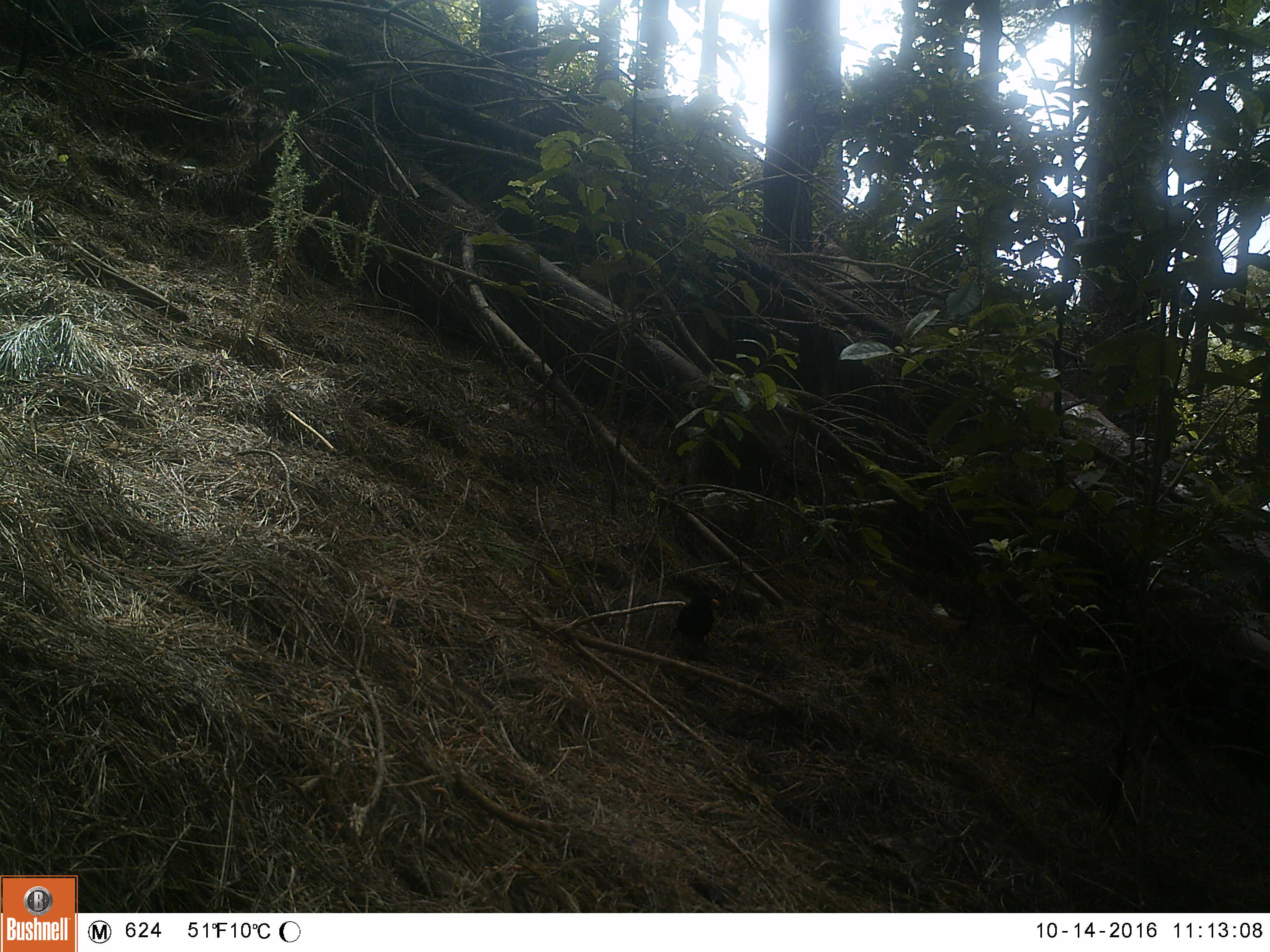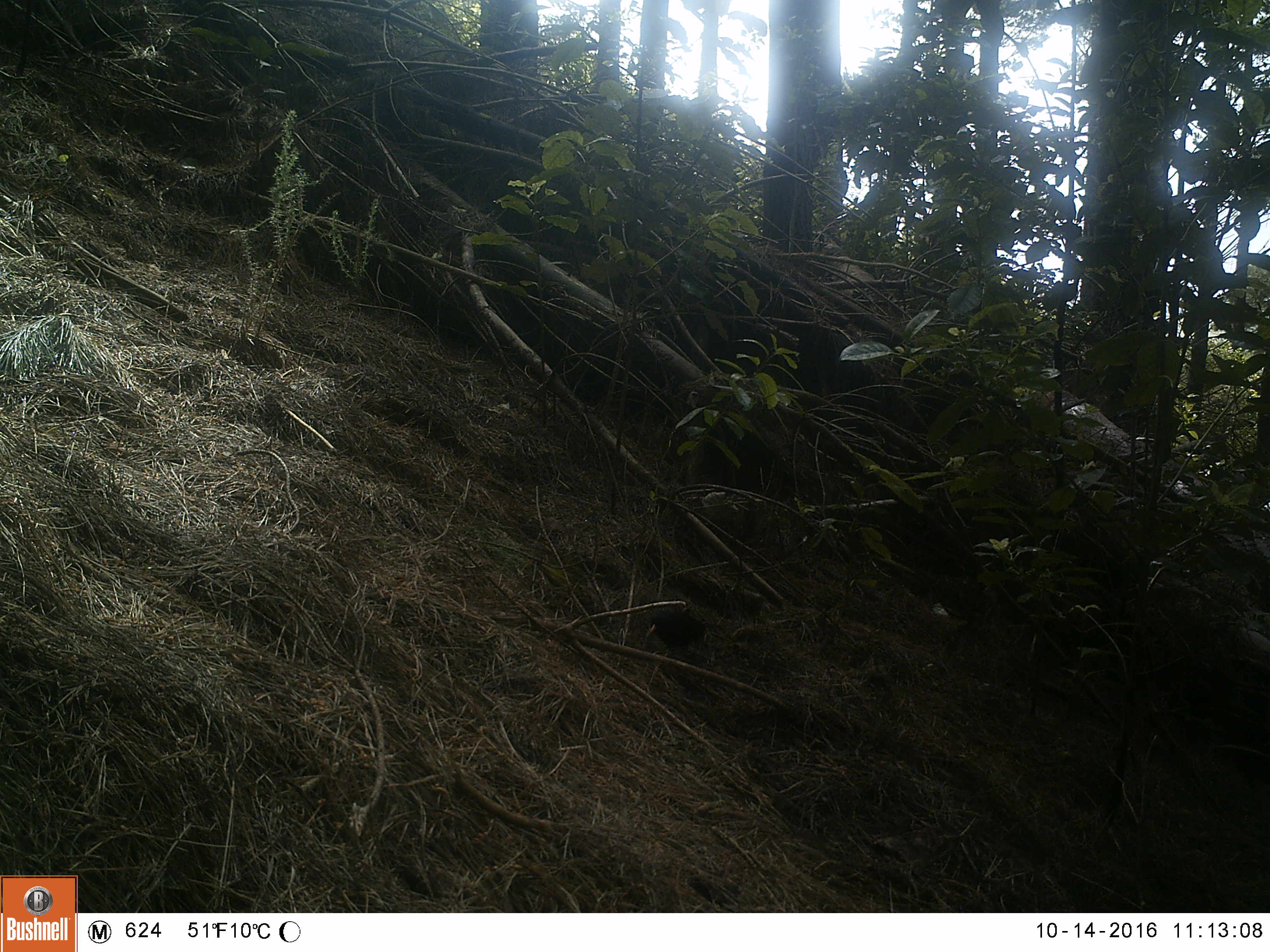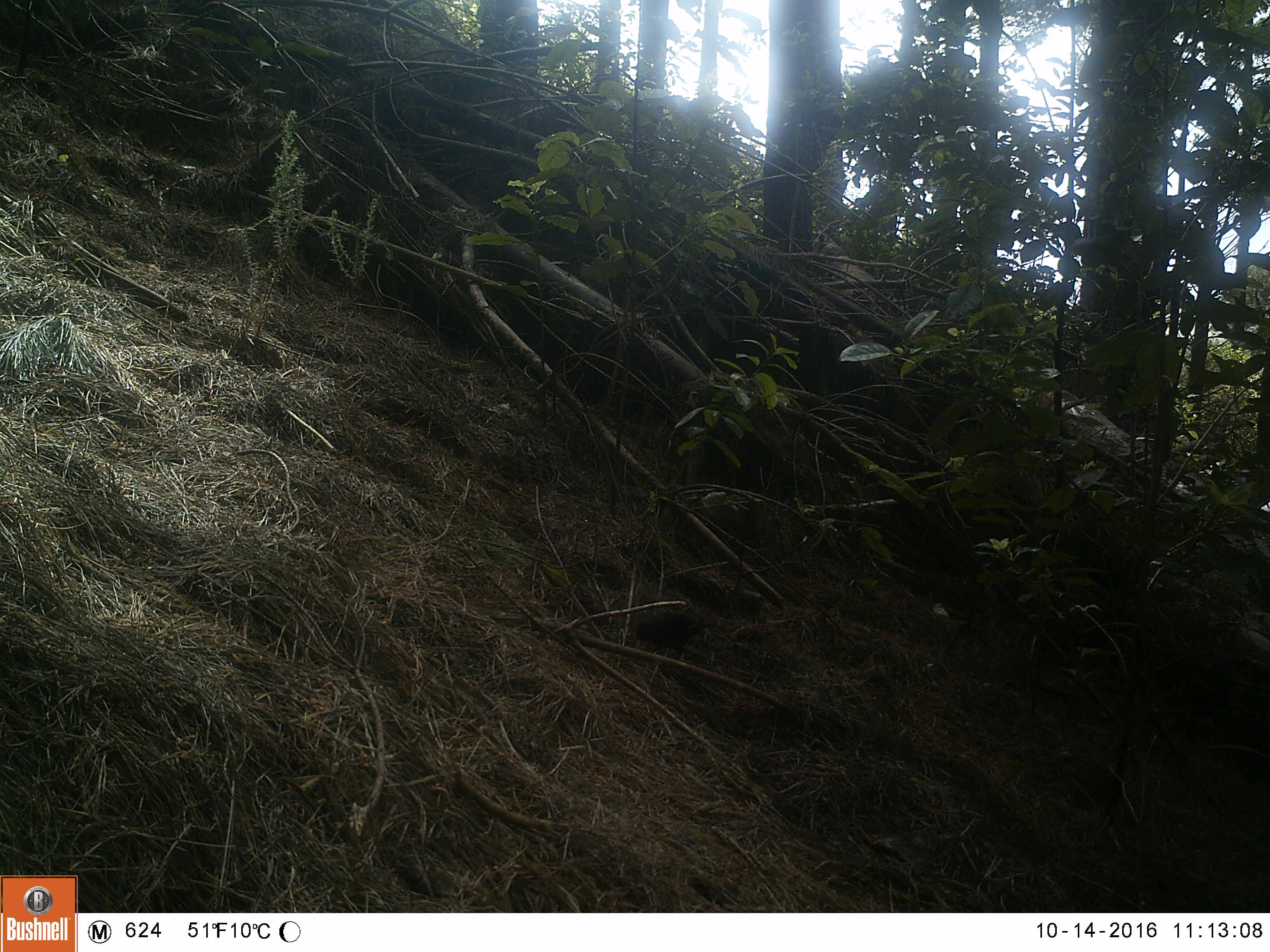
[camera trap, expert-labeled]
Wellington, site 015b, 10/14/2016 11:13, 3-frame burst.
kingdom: Animalia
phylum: Chordata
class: Aves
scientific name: Aves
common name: bird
Bird (Aves).